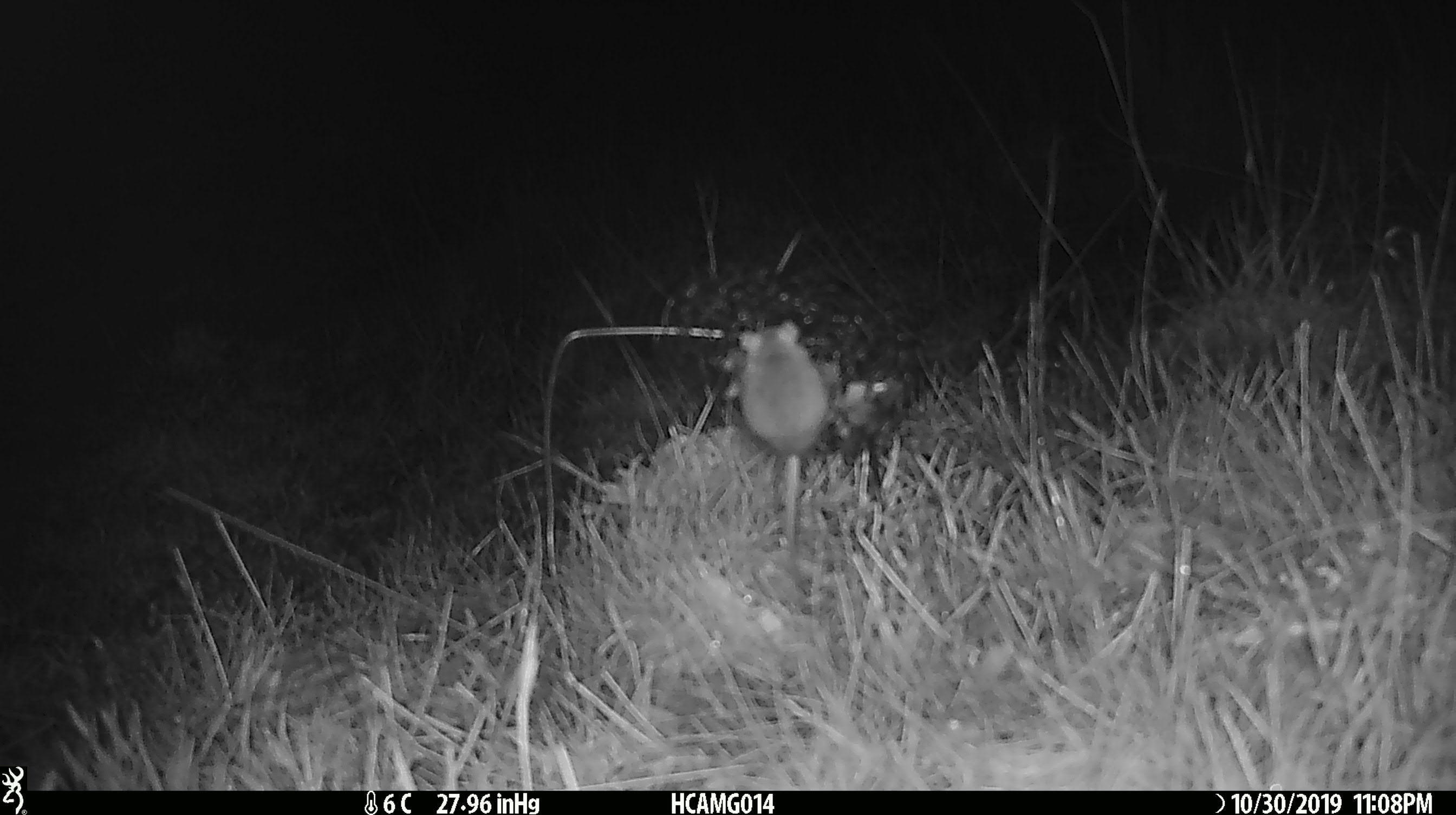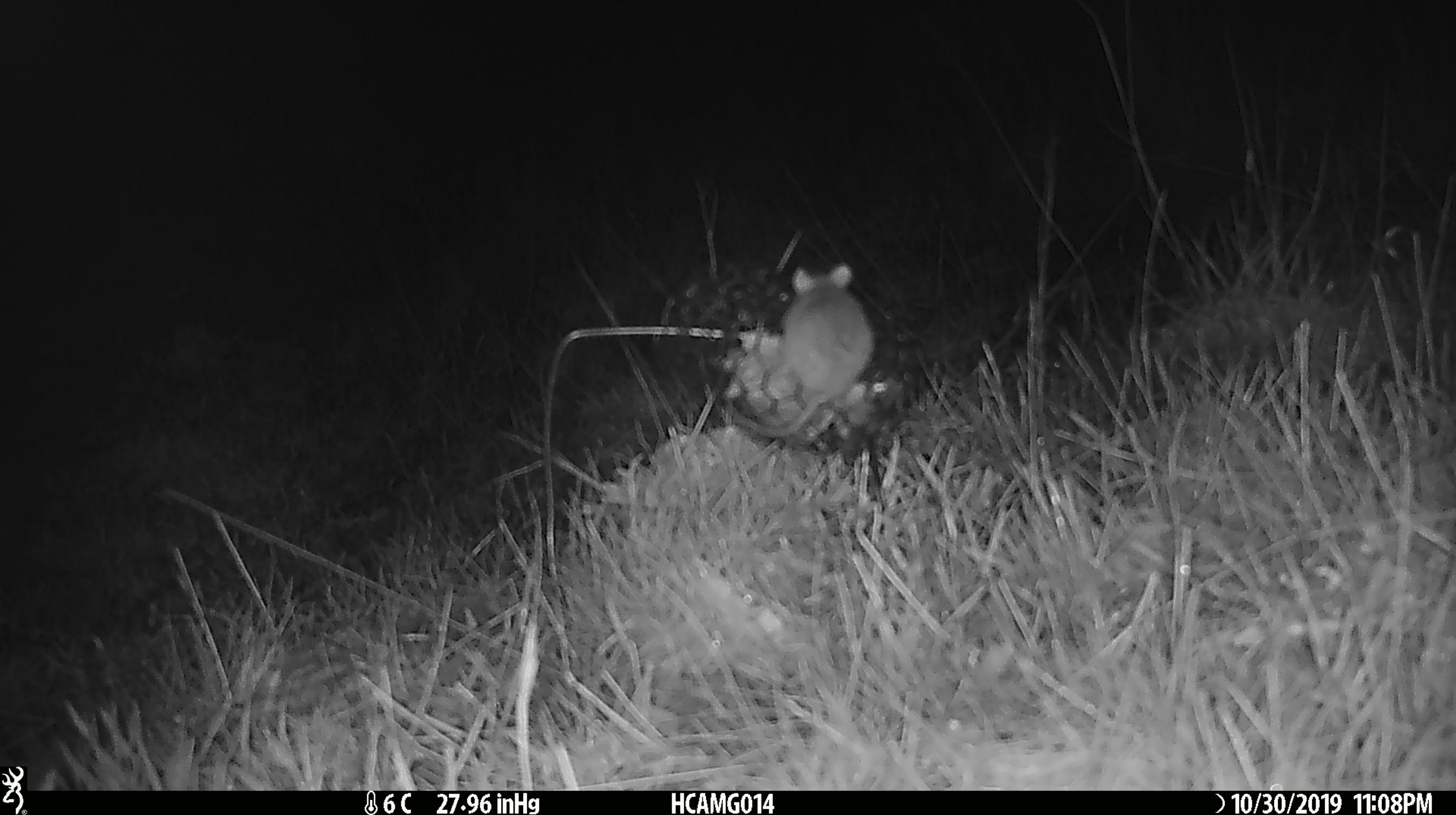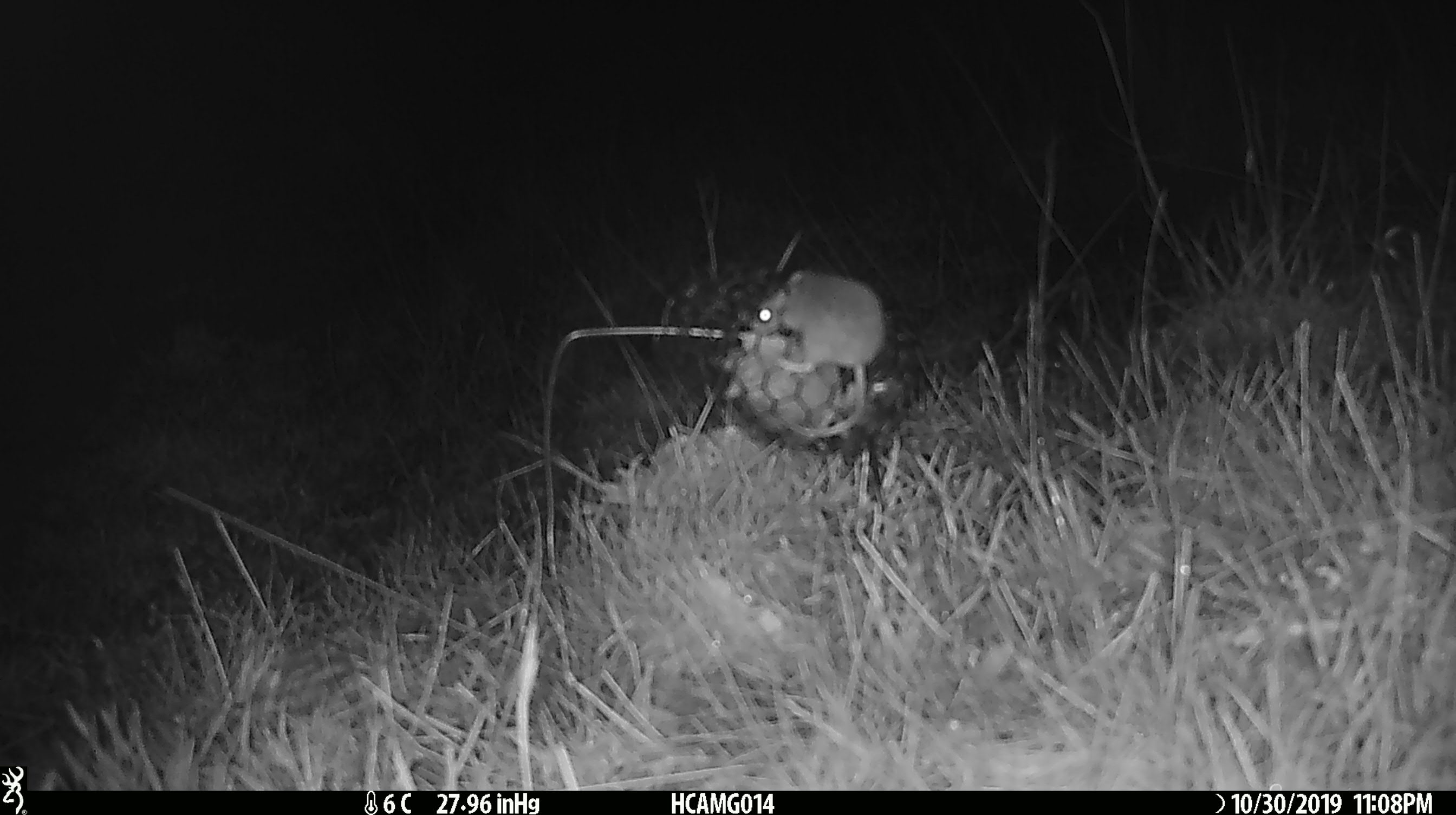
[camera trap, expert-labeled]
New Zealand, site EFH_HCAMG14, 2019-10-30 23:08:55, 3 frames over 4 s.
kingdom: Animalia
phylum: Chordata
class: Mammalia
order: Rodentia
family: Muridae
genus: Mus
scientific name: Mus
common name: mouse